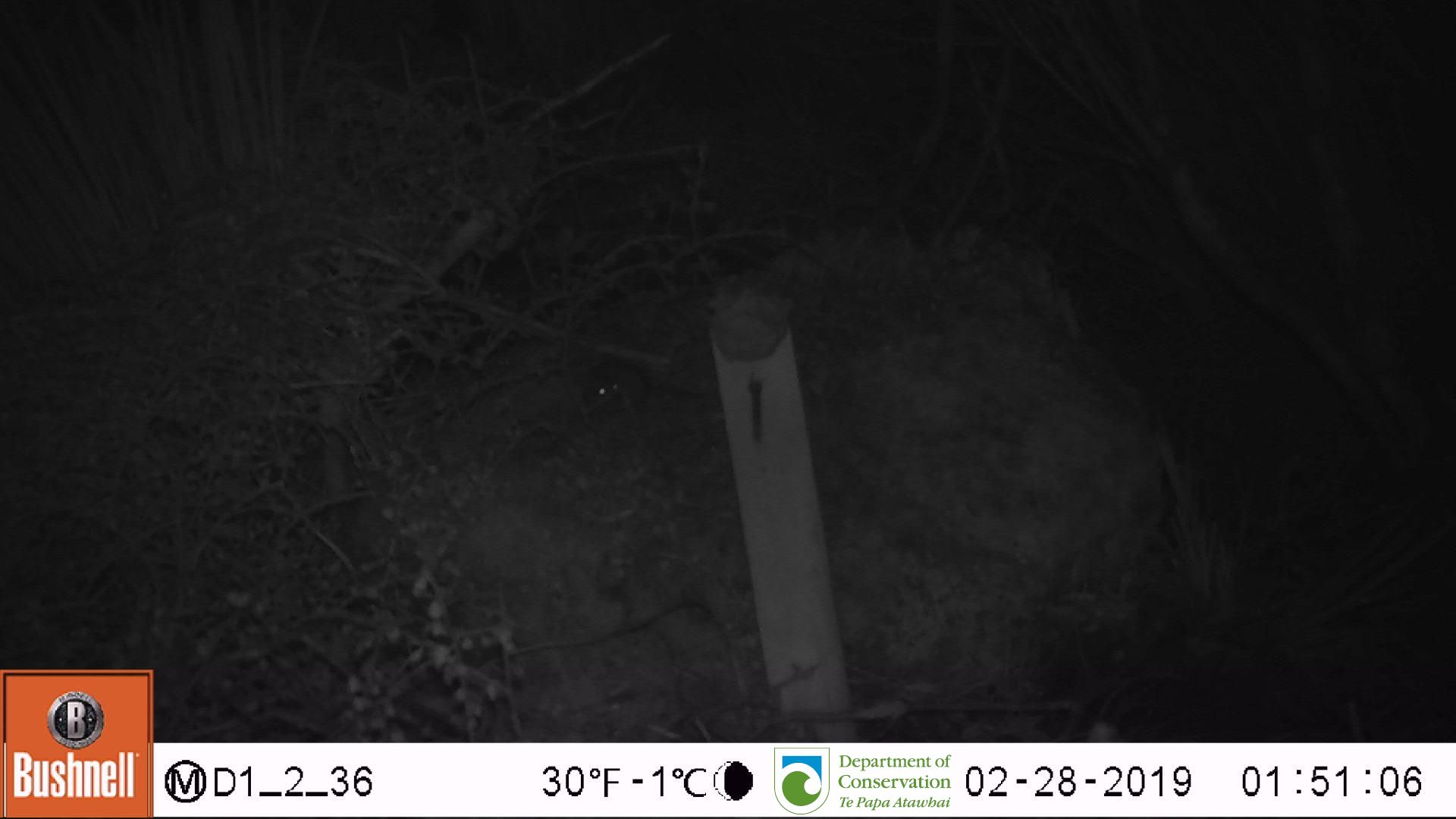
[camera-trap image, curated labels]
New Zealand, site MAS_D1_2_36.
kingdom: Animalia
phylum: Chordata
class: Mammalia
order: Rodentia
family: Muridae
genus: Mus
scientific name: Mus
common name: mouse